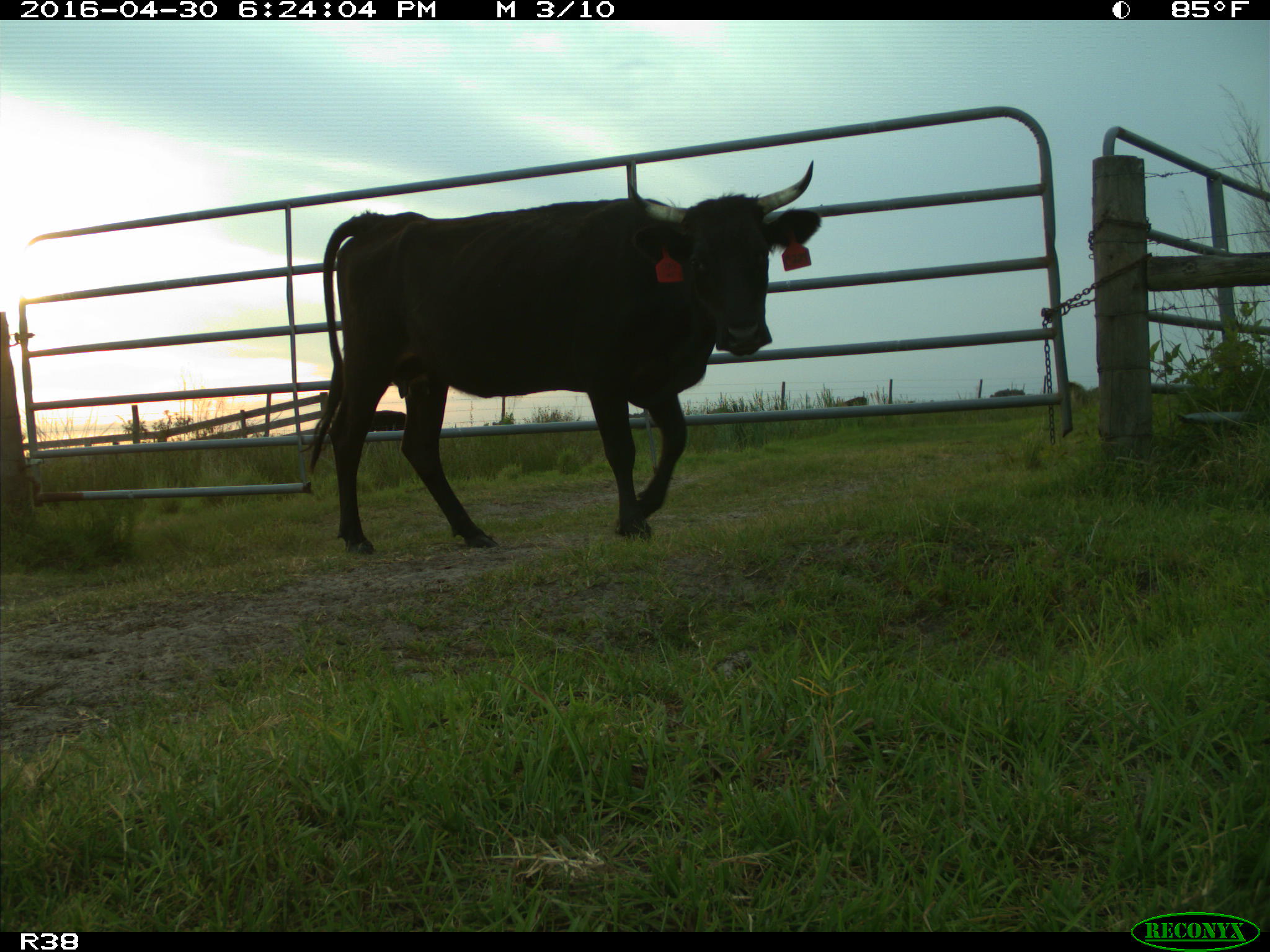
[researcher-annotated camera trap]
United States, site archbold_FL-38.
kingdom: Animalia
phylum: Chordata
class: Mammalia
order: Artiodactyla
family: Bovidae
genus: Bos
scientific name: Bos taurus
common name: domestic cow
Bos taurus (domestic cow).